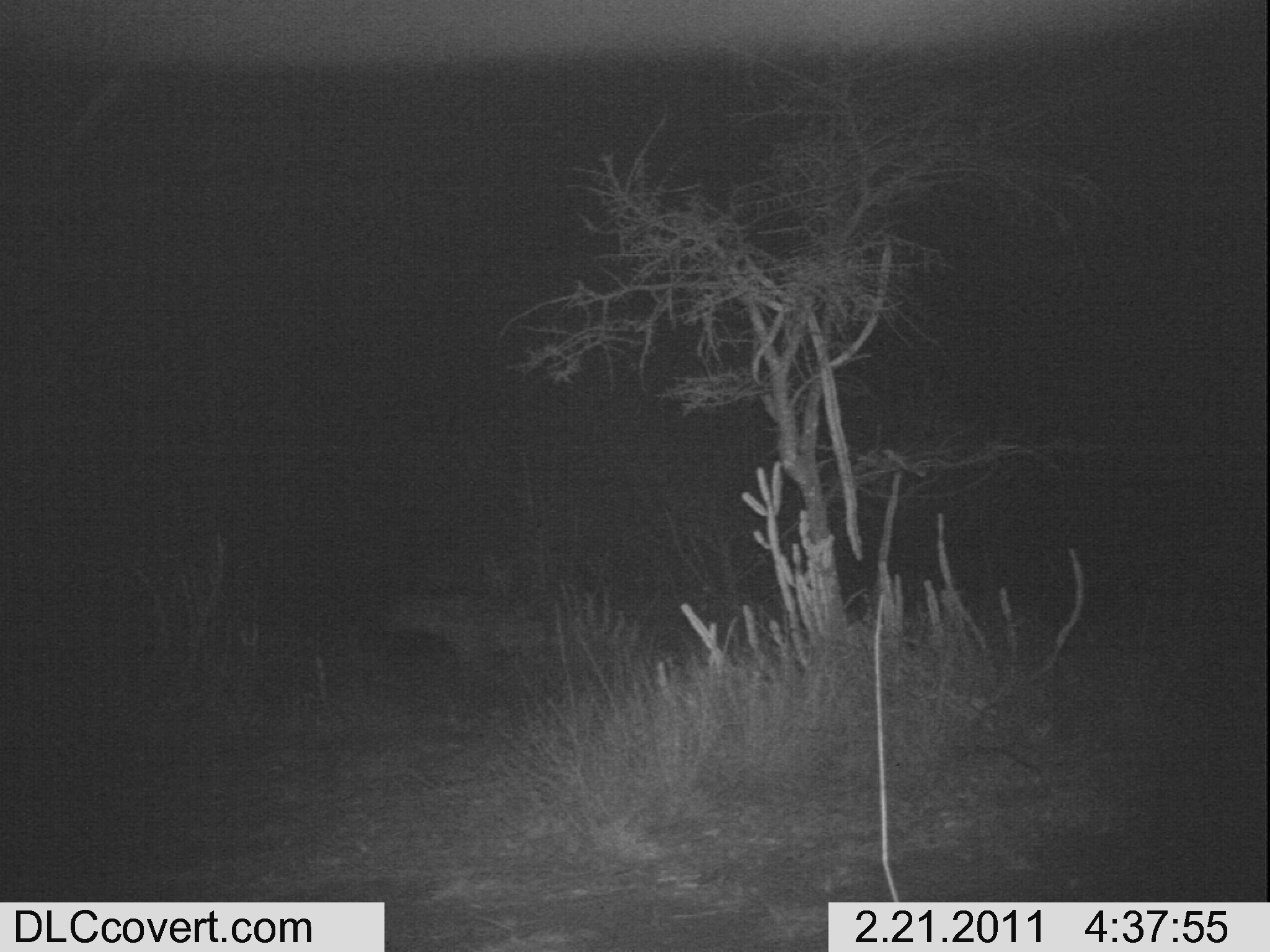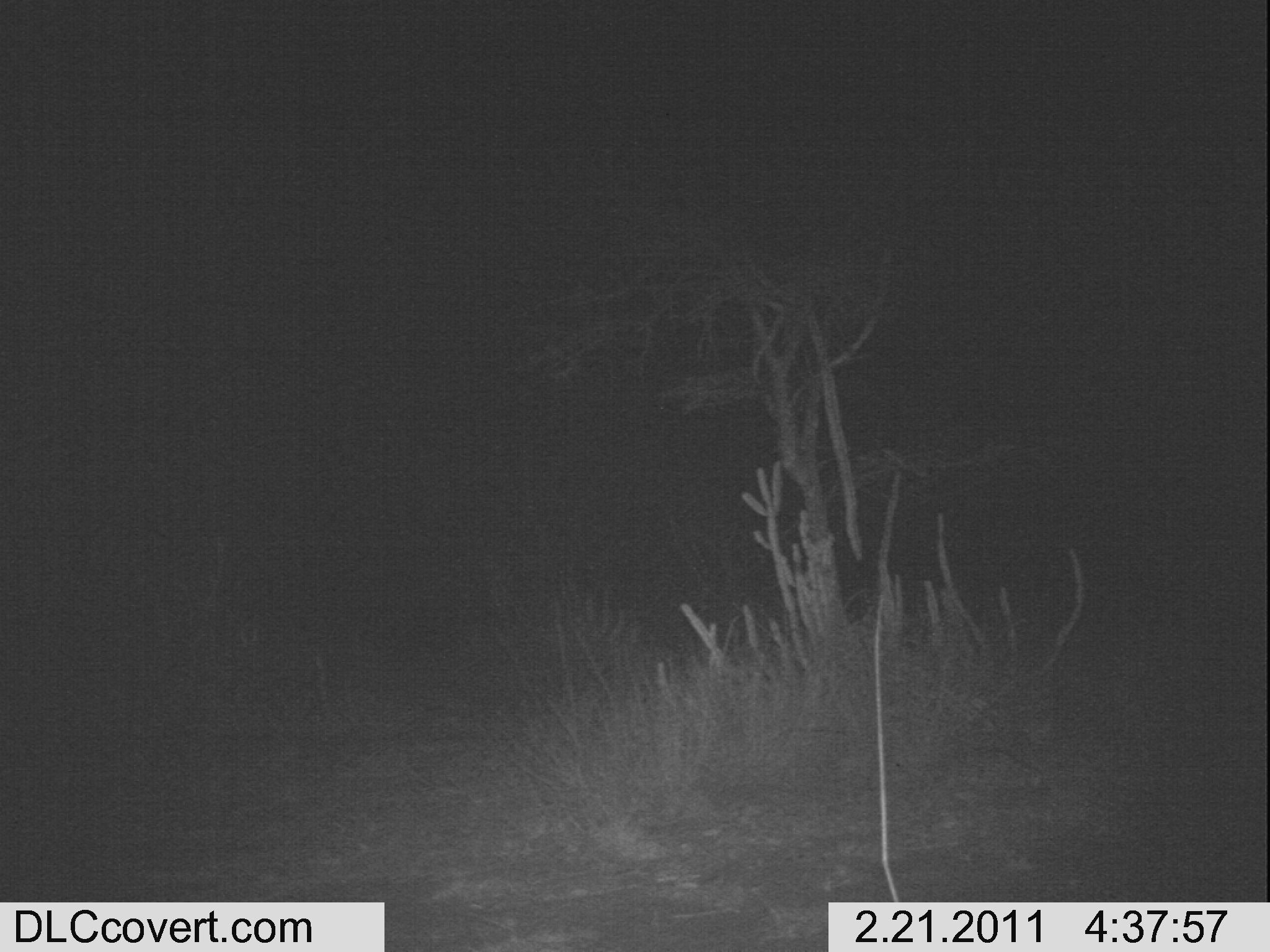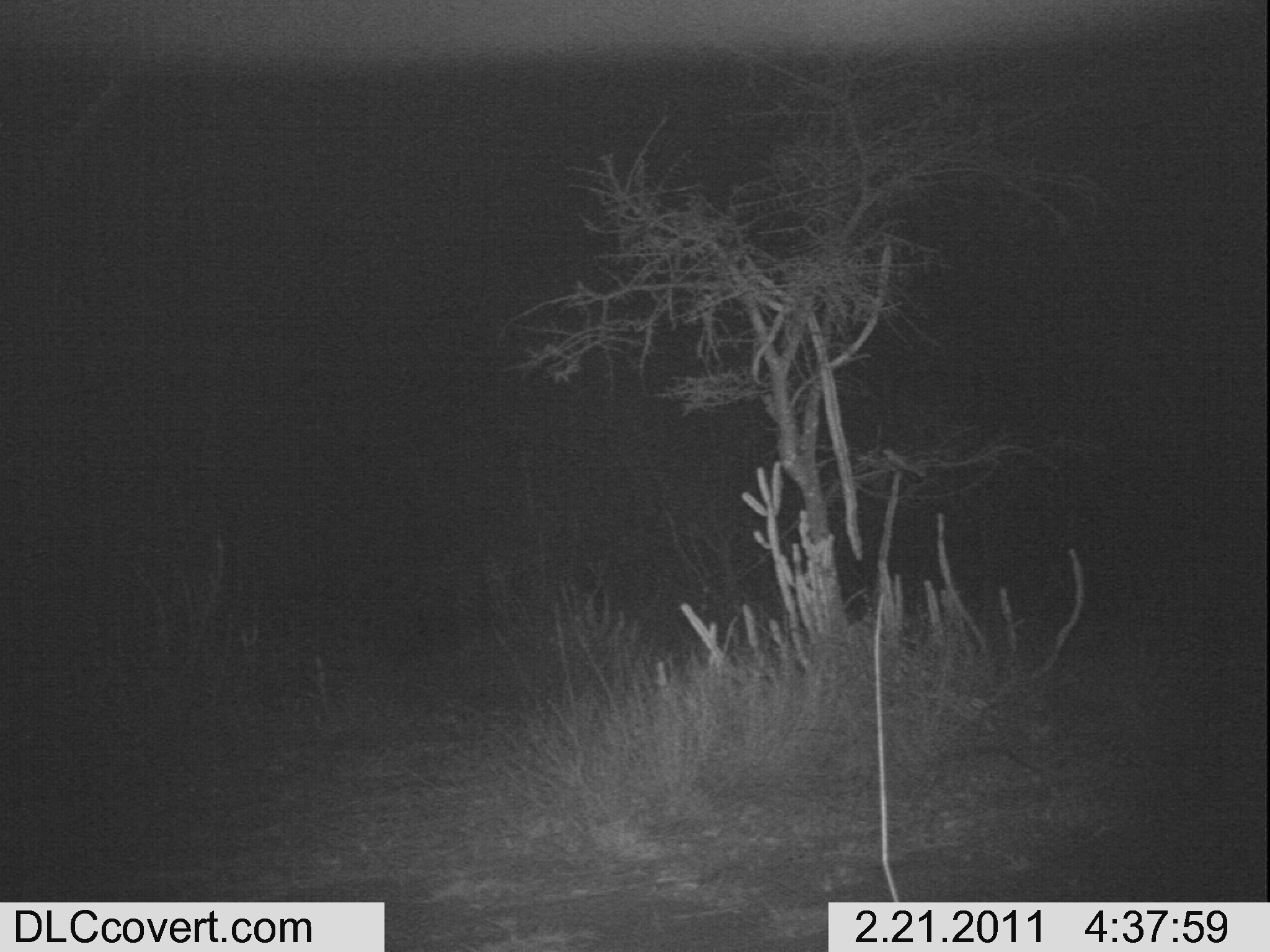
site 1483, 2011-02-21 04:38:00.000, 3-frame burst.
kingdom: Animalia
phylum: Chordata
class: Mammalia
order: Carnivora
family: Hyaenidae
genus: Crocuta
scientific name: Crocuta crocuta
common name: spotted hyena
Crocuta crocuta (spotted hyena), count 1.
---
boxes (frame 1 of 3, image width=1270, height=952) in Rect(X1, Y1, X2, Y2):
crocuta crocuta: Rect(381, 581, 554, 675)